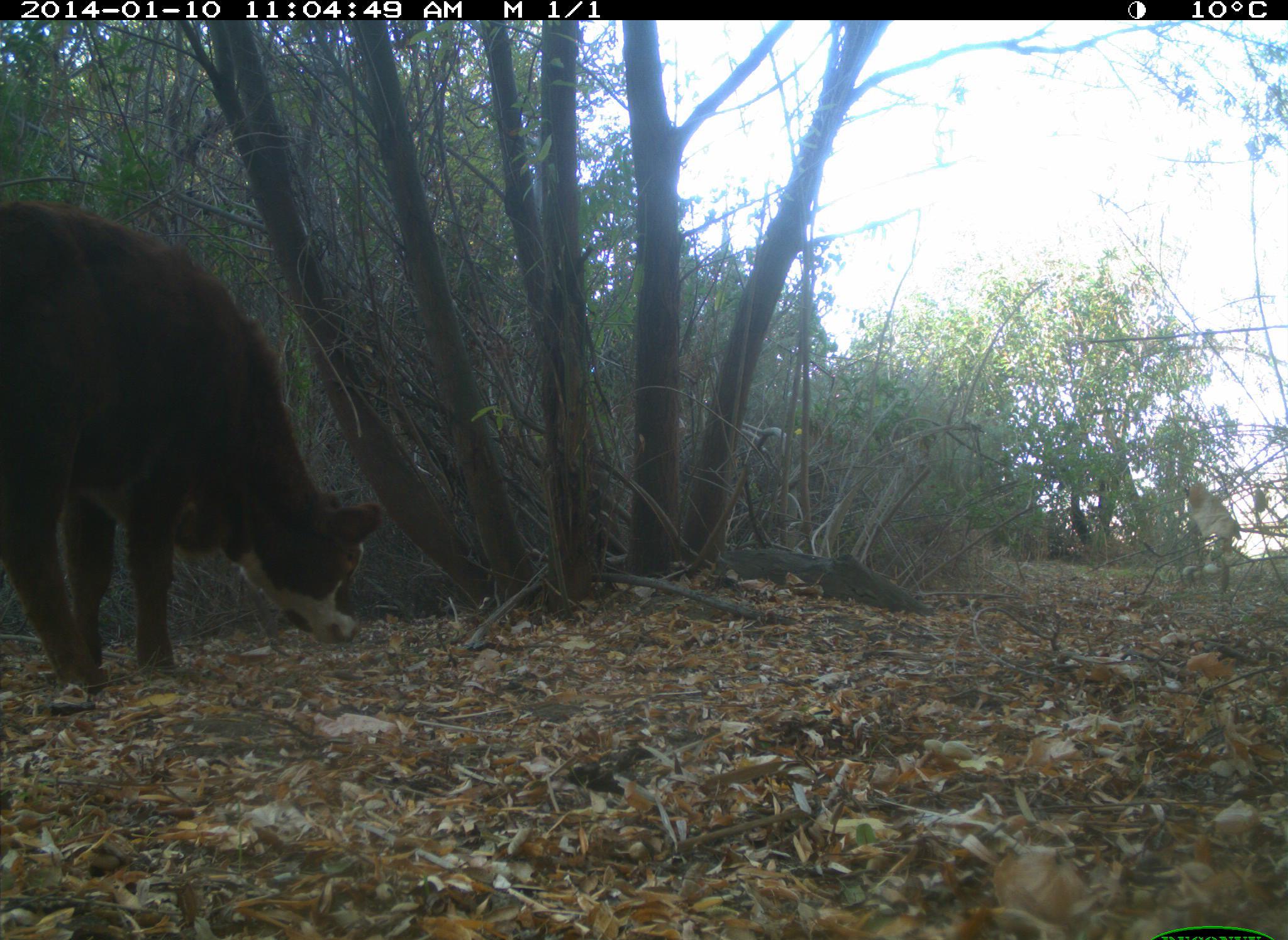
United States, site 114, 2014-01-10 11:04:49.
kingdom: Animalia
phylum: Chordata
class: Mammalia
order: Artiodactyla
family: Bovidae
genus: Bos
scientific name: Bos taurus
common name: cow